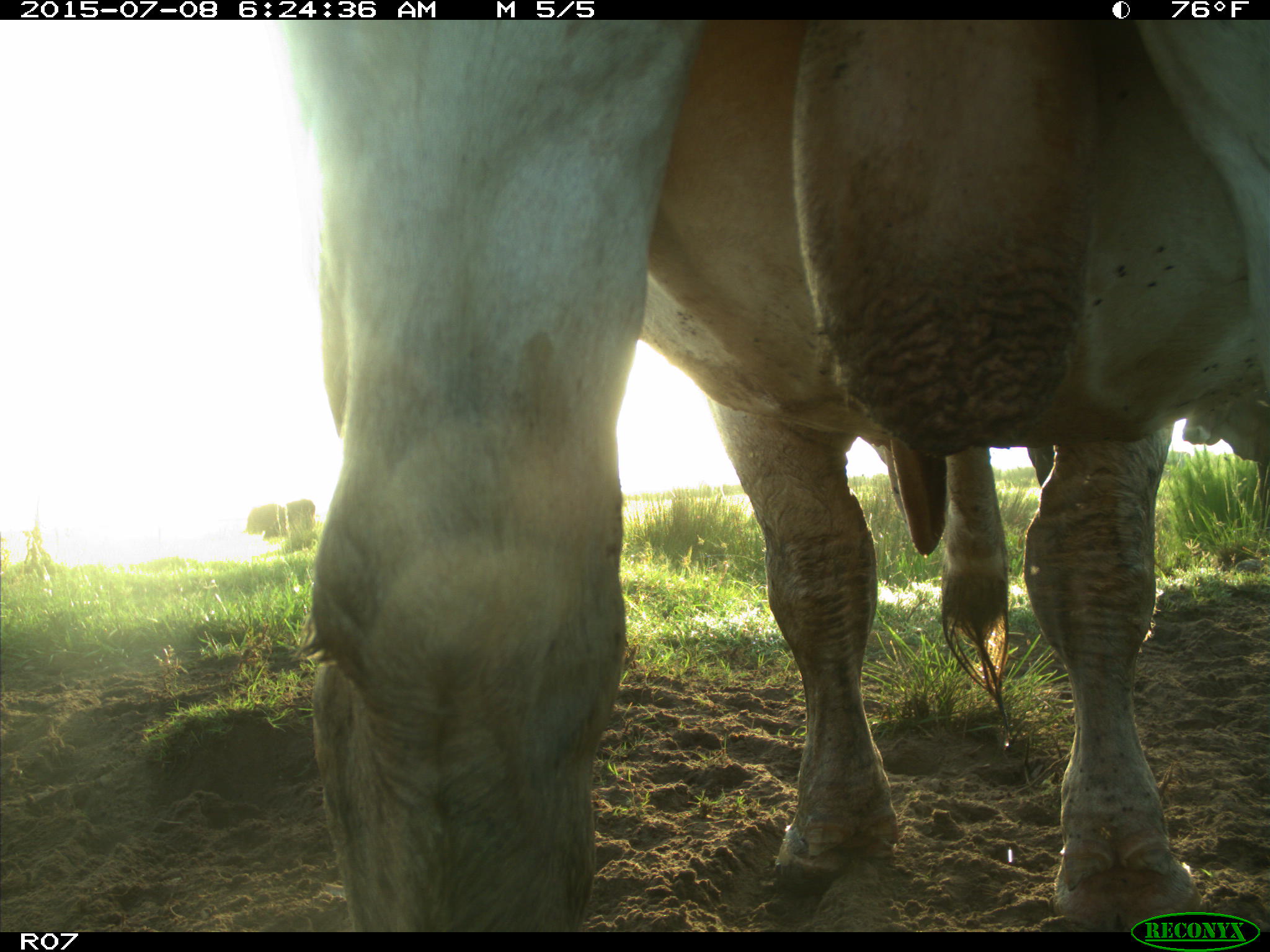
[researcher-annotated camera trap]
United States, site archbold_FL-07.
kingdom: Animalia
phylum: Chordata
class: Mammalia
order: Artiodactyla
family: Bovidae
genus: Bos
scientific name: Bos taurus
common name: domestic cow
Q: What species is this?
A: Bos taurus (domestic cow).